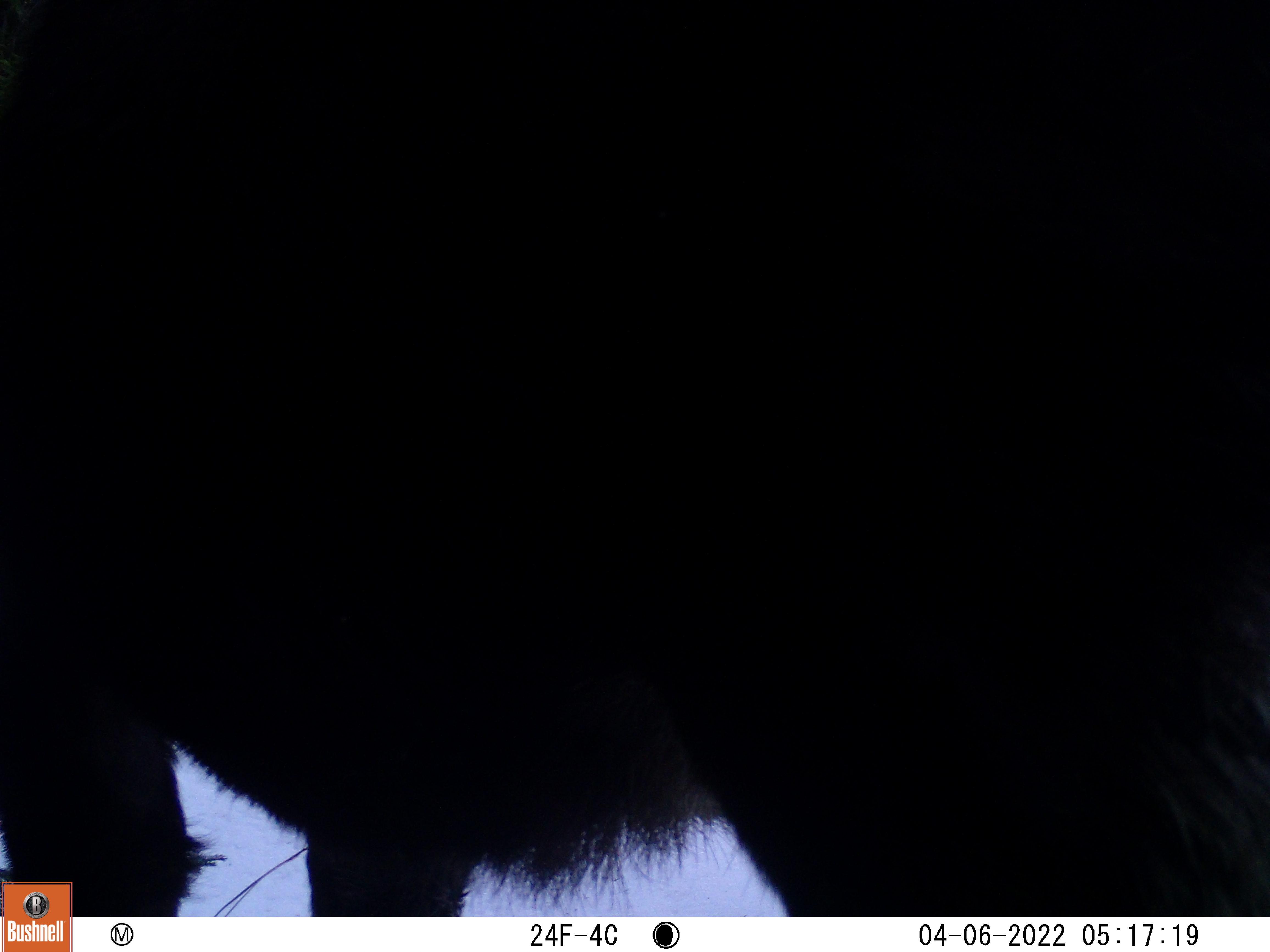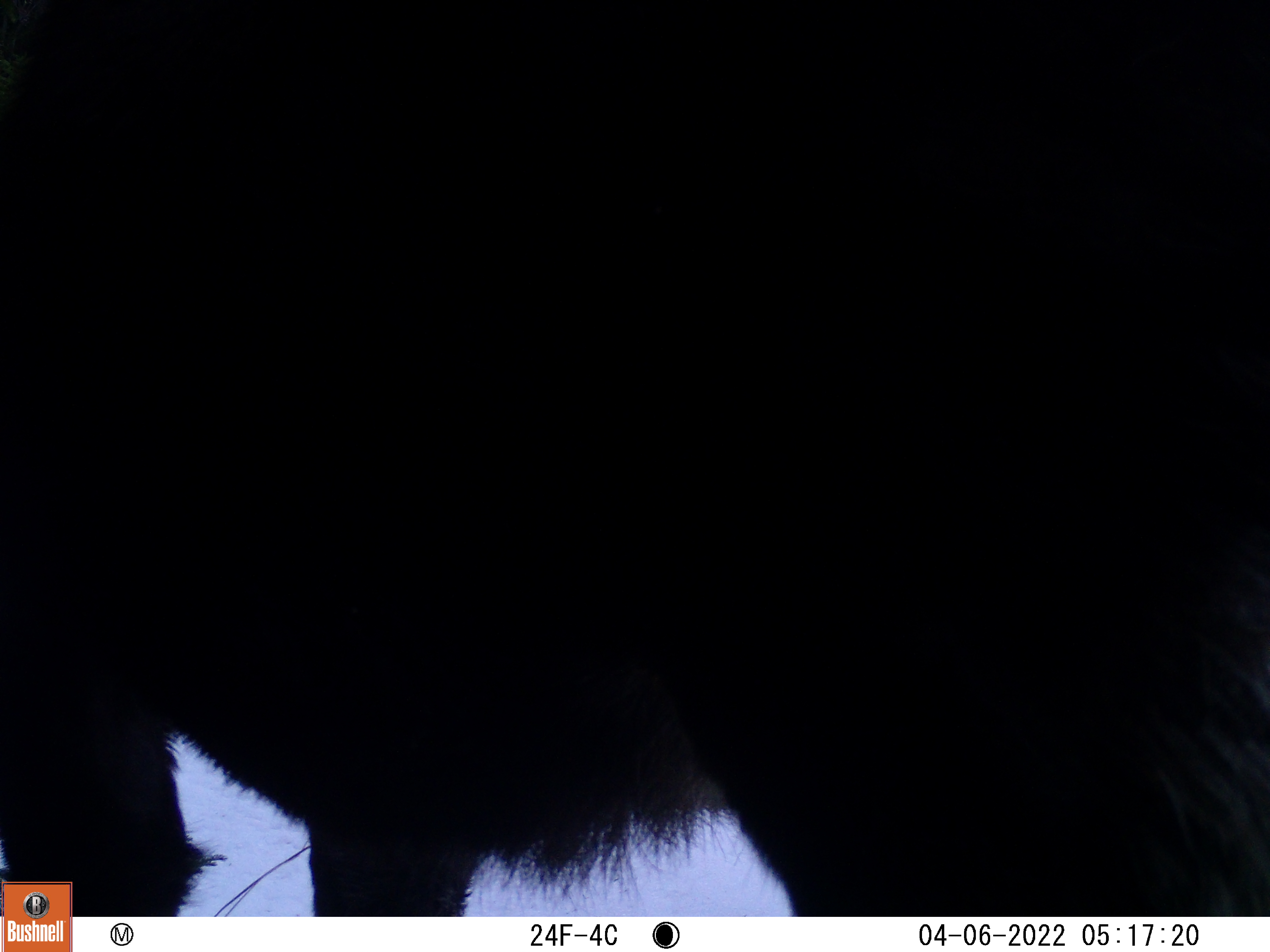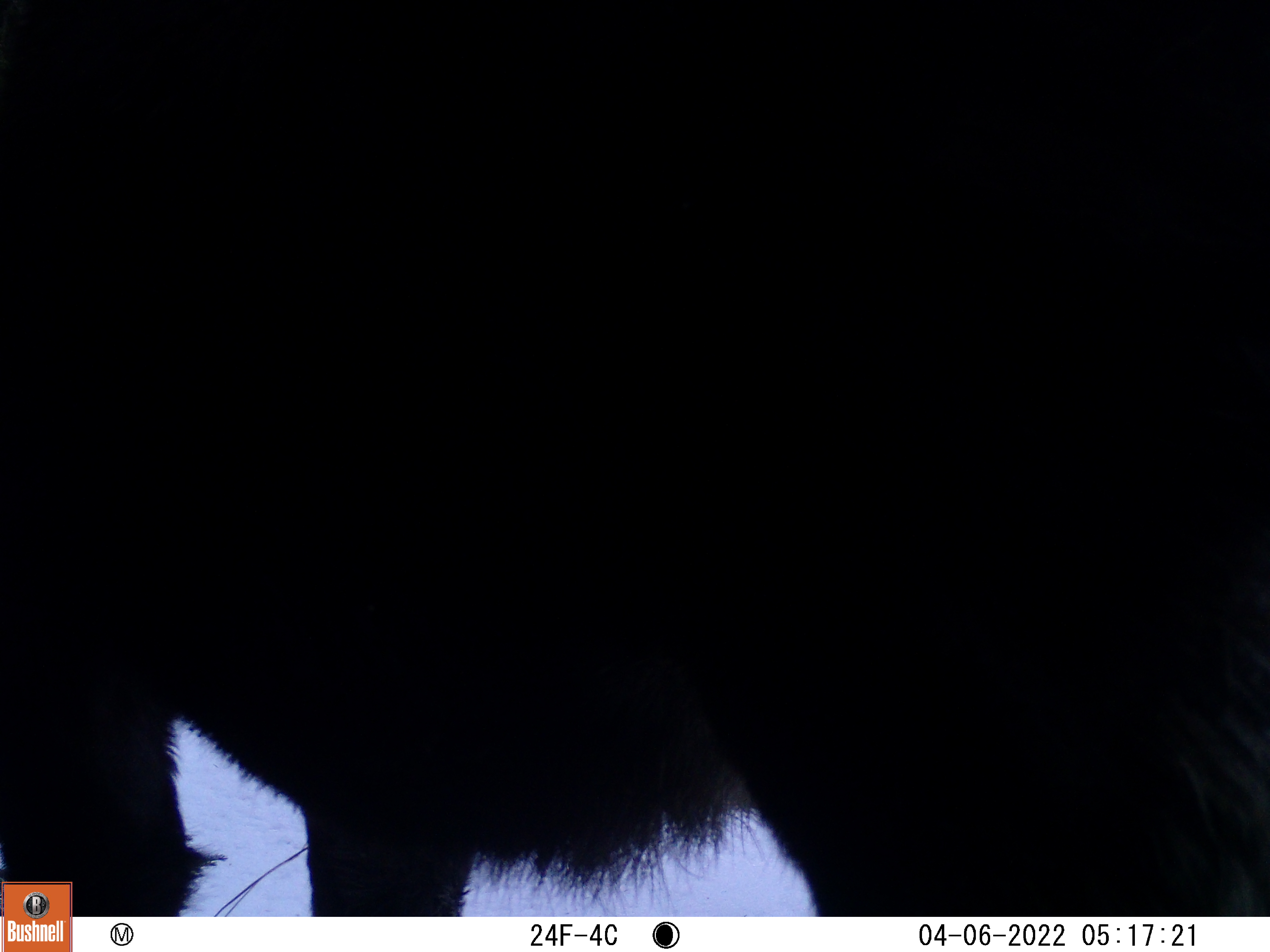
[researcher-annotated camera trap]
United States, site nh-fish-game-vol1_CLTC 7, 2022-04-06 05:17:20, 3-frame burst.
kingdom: Animalia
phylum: Chordata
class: Mammalia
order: Artiodactyla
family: Cervidae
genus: Alces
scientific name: Alces alces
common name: moose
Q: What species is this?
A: Moose (Alces alces).